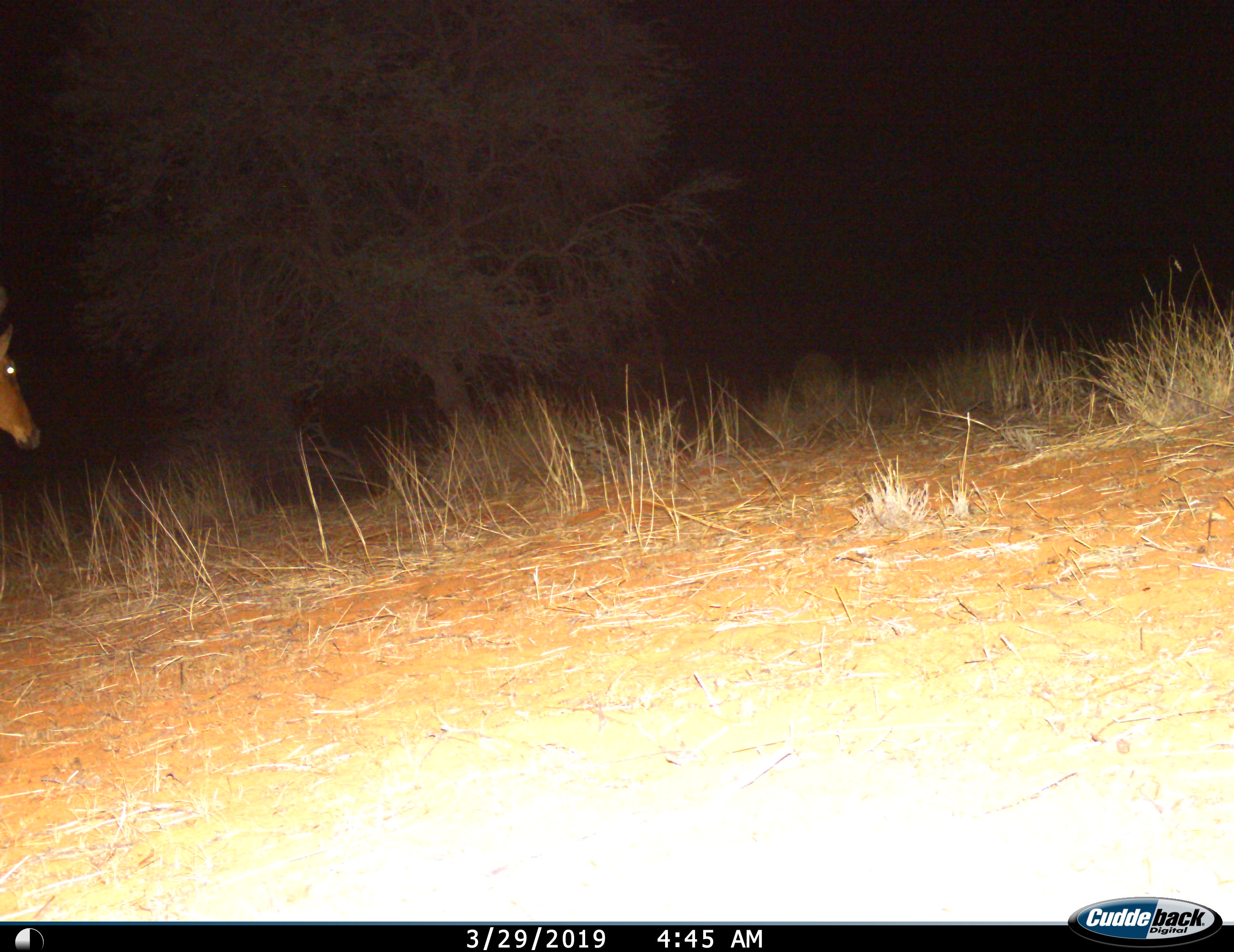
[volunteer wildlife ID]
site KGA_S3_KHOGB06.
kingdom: Animalia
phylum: Chordata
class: Mammalia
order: Artiodactyla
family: Bovidae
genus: Alcelaphus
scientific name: Alcelaphus buselaphus caama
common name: red hartebeest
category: hartebeestred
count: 1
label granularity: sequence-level